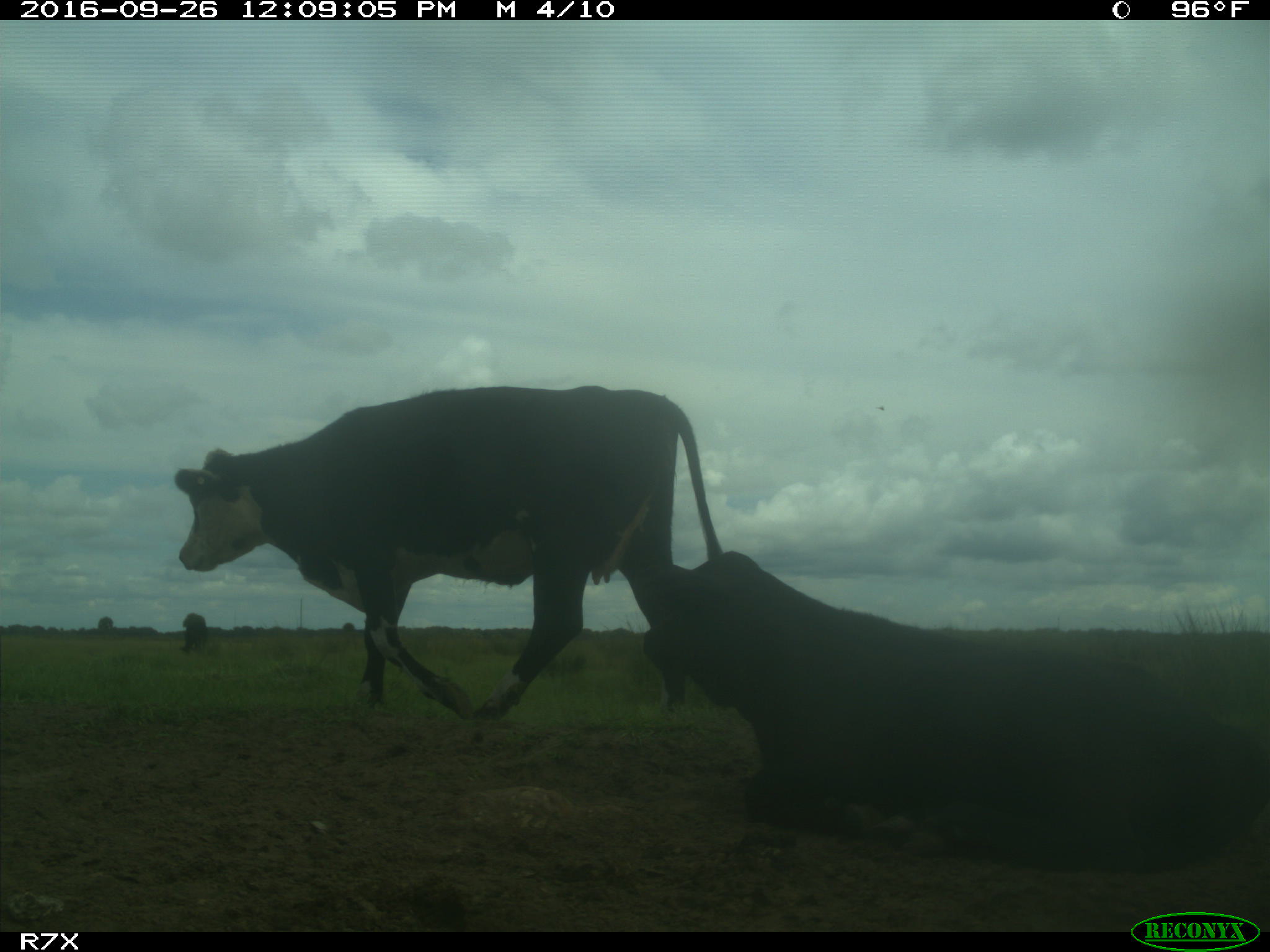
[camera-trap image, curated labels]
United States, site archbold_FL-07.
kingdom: Animalia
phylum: Chordata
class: Mammalia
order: Artiodactyla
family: Bovidae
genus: Bos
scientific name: Bos taurus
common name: domestic cow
Bos taurus (domestic cow).